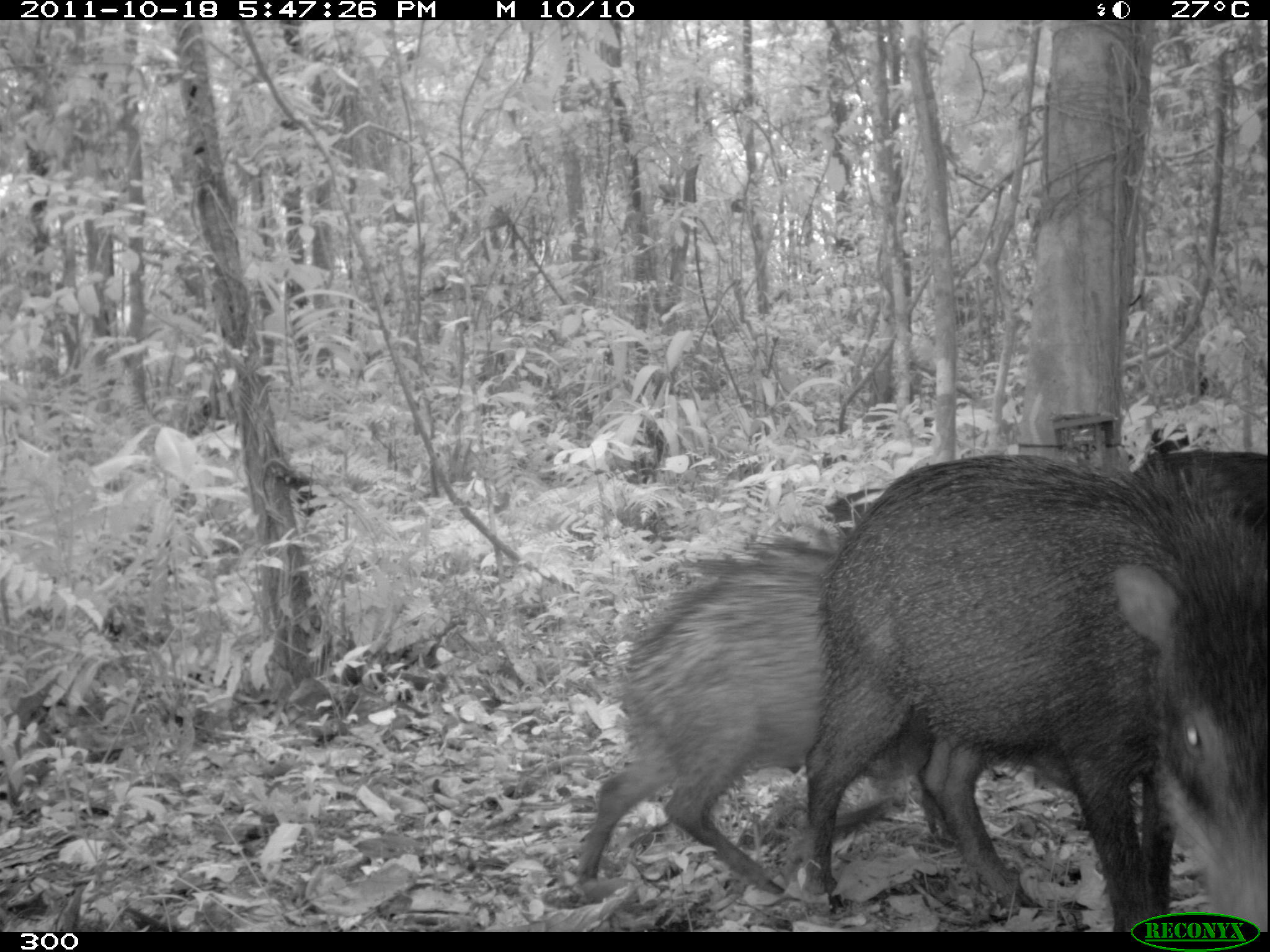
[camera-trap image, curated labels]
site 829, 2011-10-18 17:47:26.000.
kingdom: Animalia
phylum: Chordata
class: Mammalia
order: Artiodactyla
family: Tayassuidae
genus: Tayassu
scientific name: Tayassu pecari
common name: white-lipped peccary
Tayassu pecari (white-lipped peccary).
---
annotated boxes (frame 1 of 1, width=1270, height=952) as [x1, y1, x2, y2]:
tayassu pecari: [804, 453, 1269, 934]; [576, 536, 946, 904]; [1130, 428, 1268, 535]